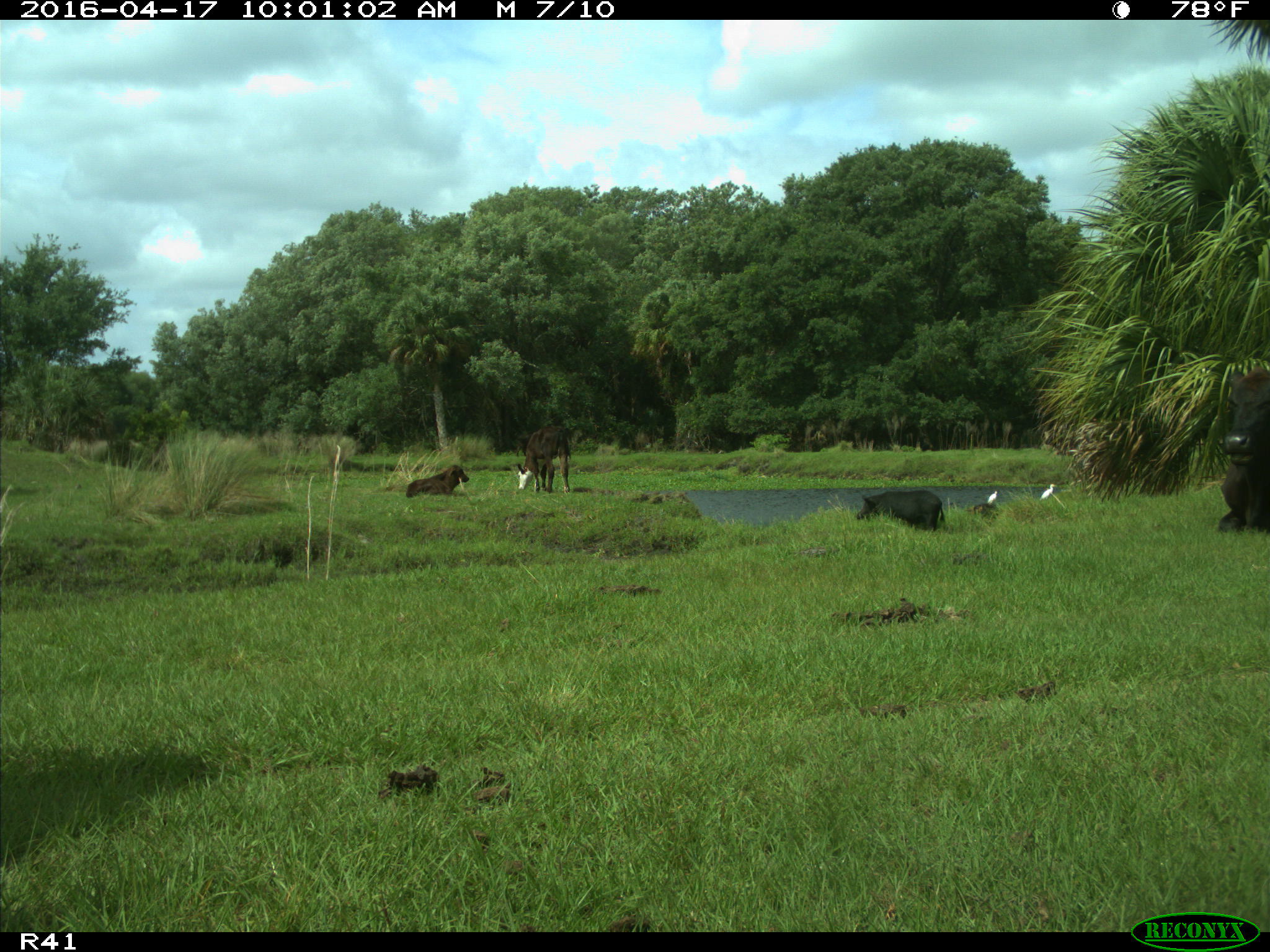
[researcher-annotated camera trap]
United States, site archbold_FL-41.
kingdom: Animalia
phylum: Chordata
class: Mammalia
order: Artiodactyla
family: Bovidae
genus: Bos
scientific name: Bos taurus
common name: domestic cow